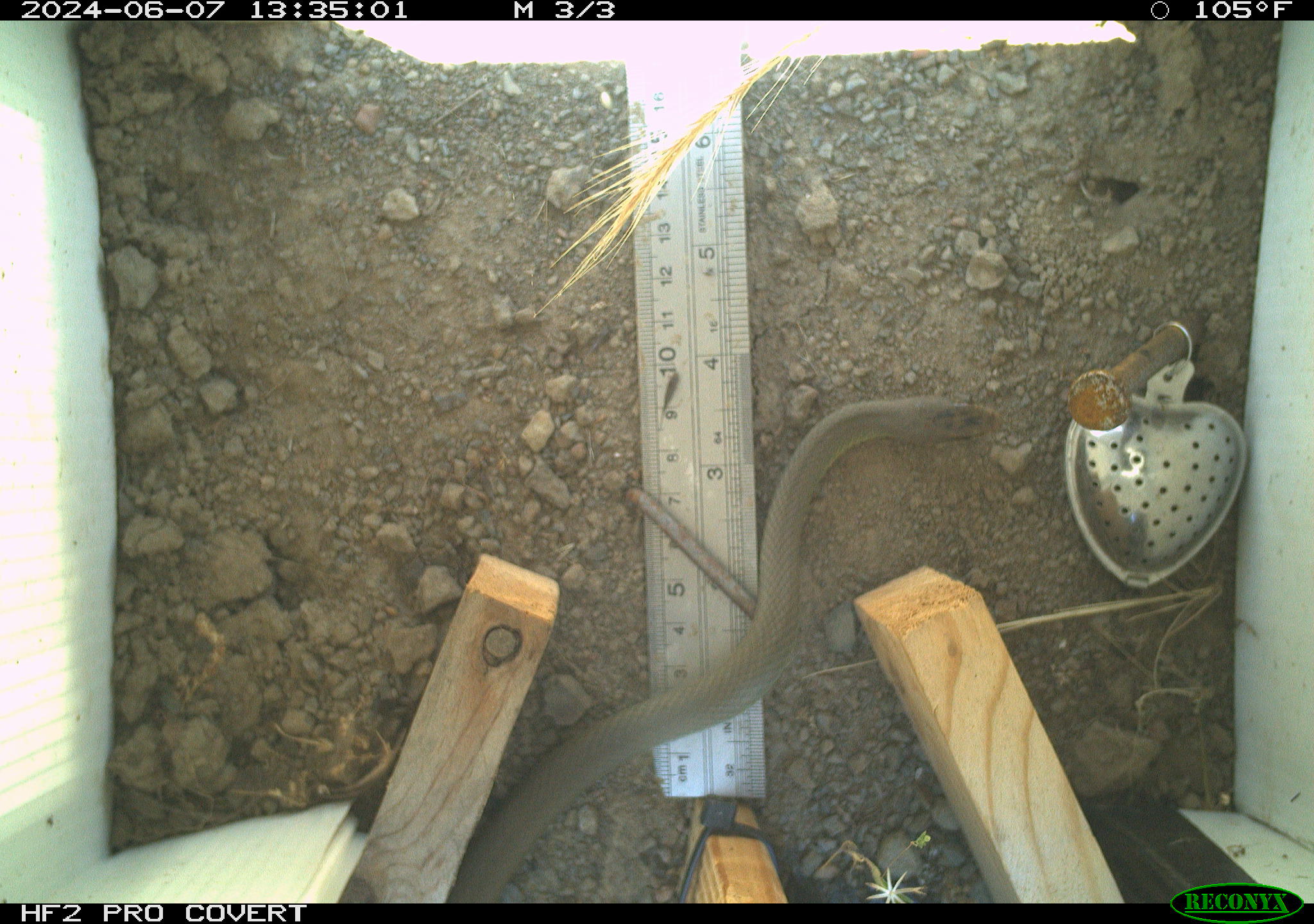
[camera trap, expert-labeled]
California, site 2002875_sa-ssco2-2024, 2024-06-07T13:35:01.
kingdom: Animalia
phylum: Chordata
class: Reptilia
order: Squamata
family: Colubridae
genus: Coluber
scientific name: Coluber constrictor mormon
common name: western yellow-bellied racer